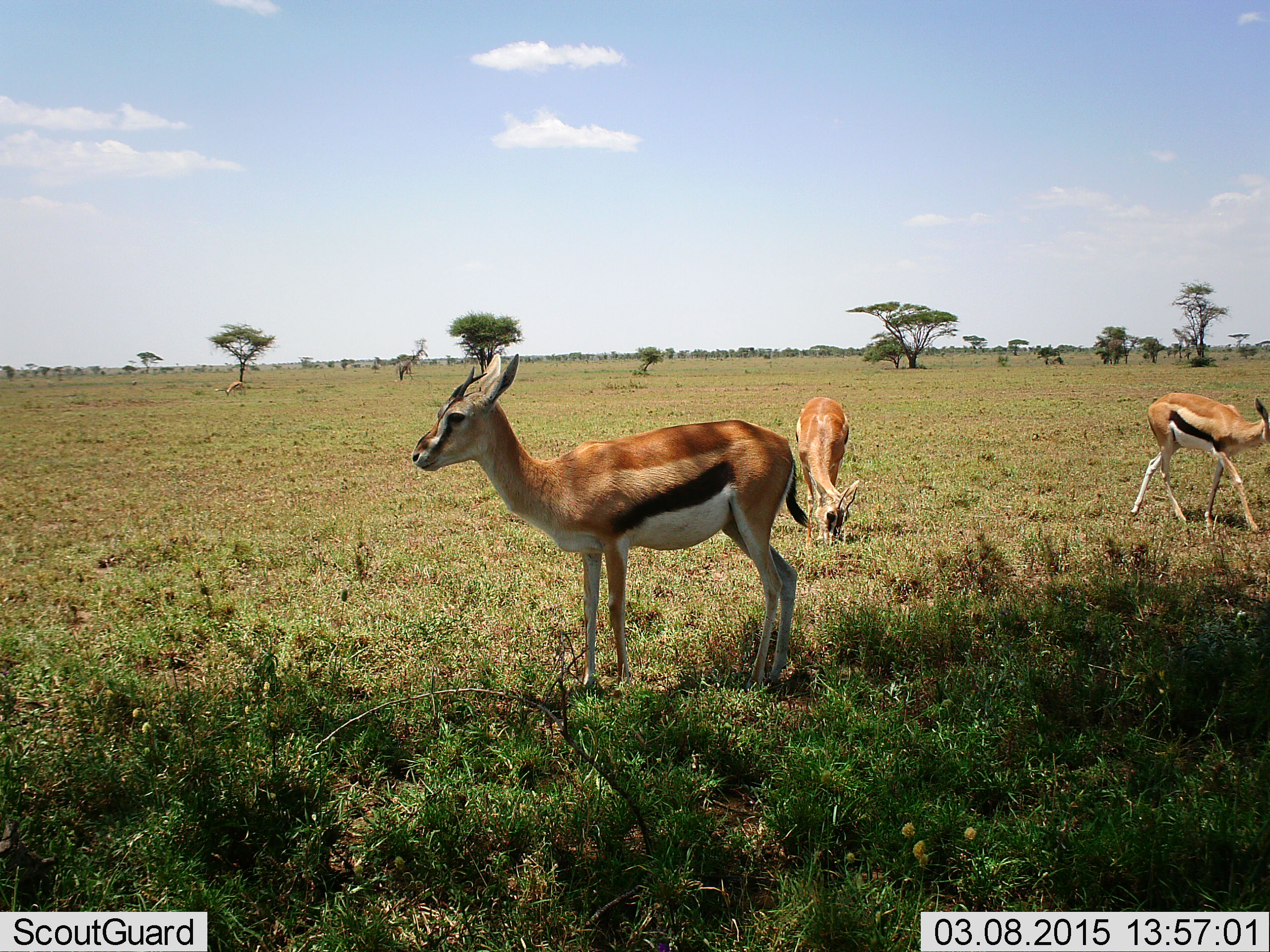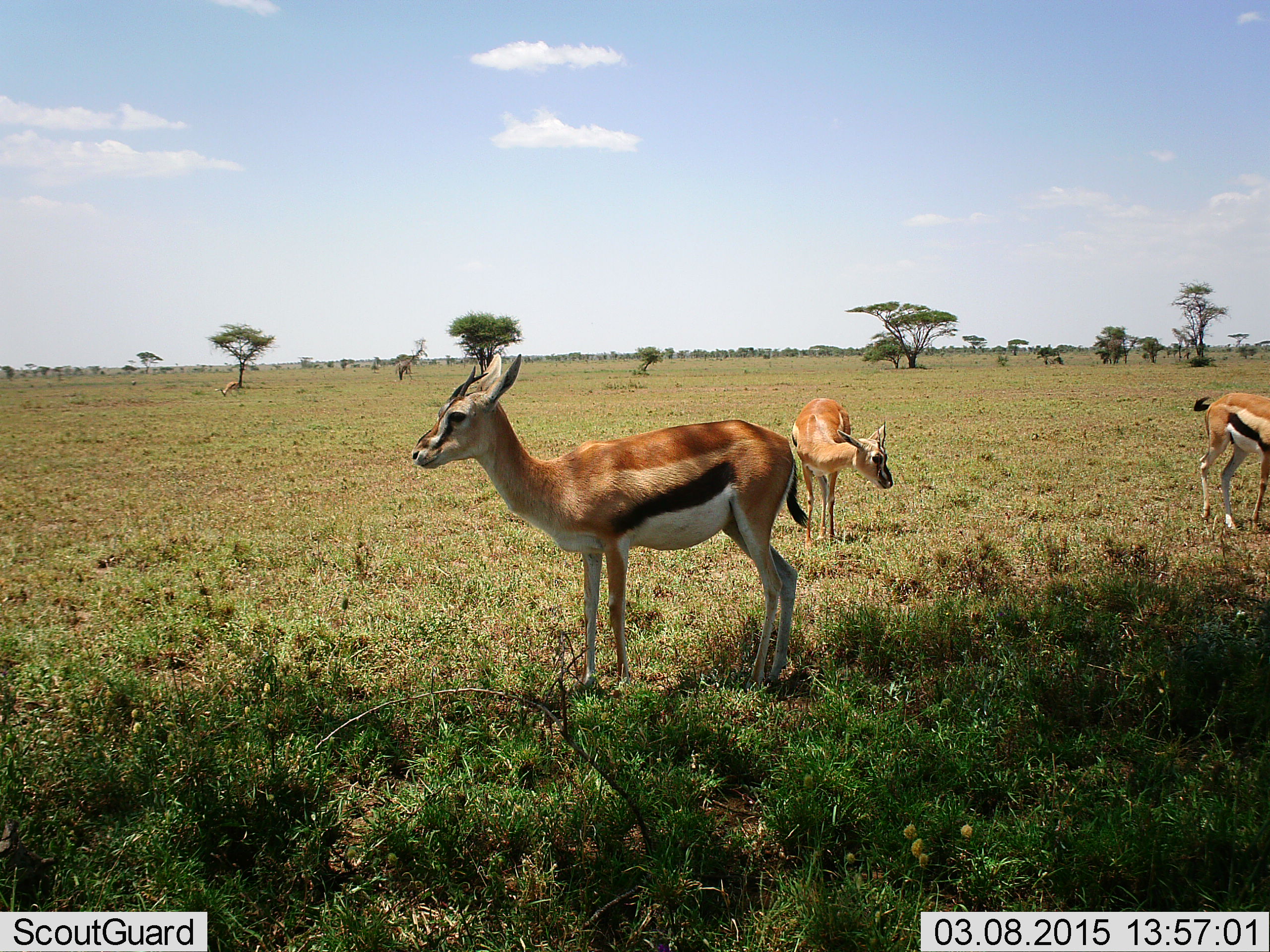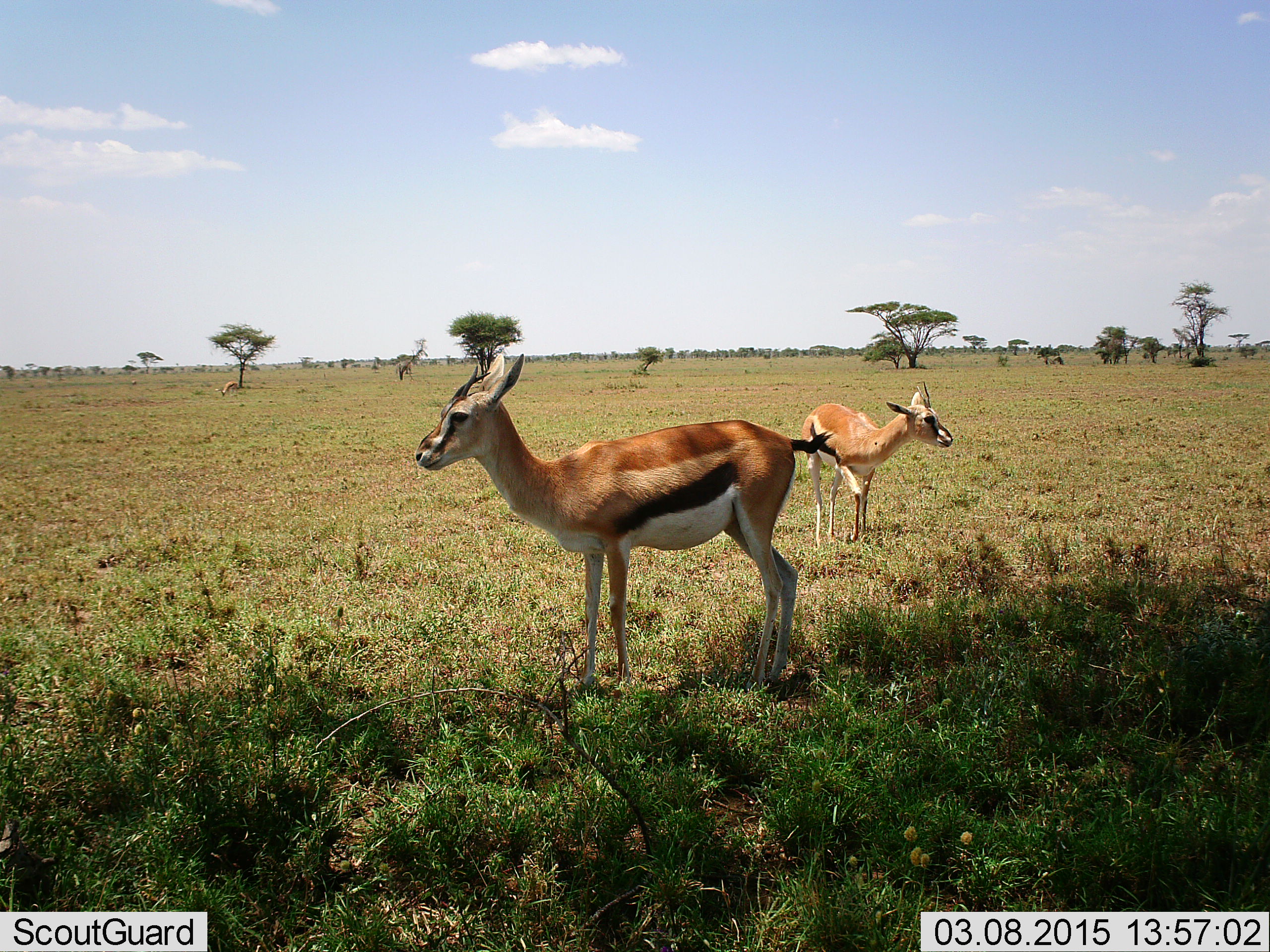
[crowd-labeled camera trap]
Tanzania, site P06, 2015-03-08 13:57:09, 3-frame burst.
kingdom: Animalia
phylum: Chordata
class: Mammalia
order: Artiodactyla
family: Bovidae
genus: Eudorcas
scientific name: Eudorcas thomsonii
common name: thomson's gazelle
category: gazellethomsons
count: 3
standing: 100%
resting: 0%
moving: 40%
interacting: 0%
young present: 10%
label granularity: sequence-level